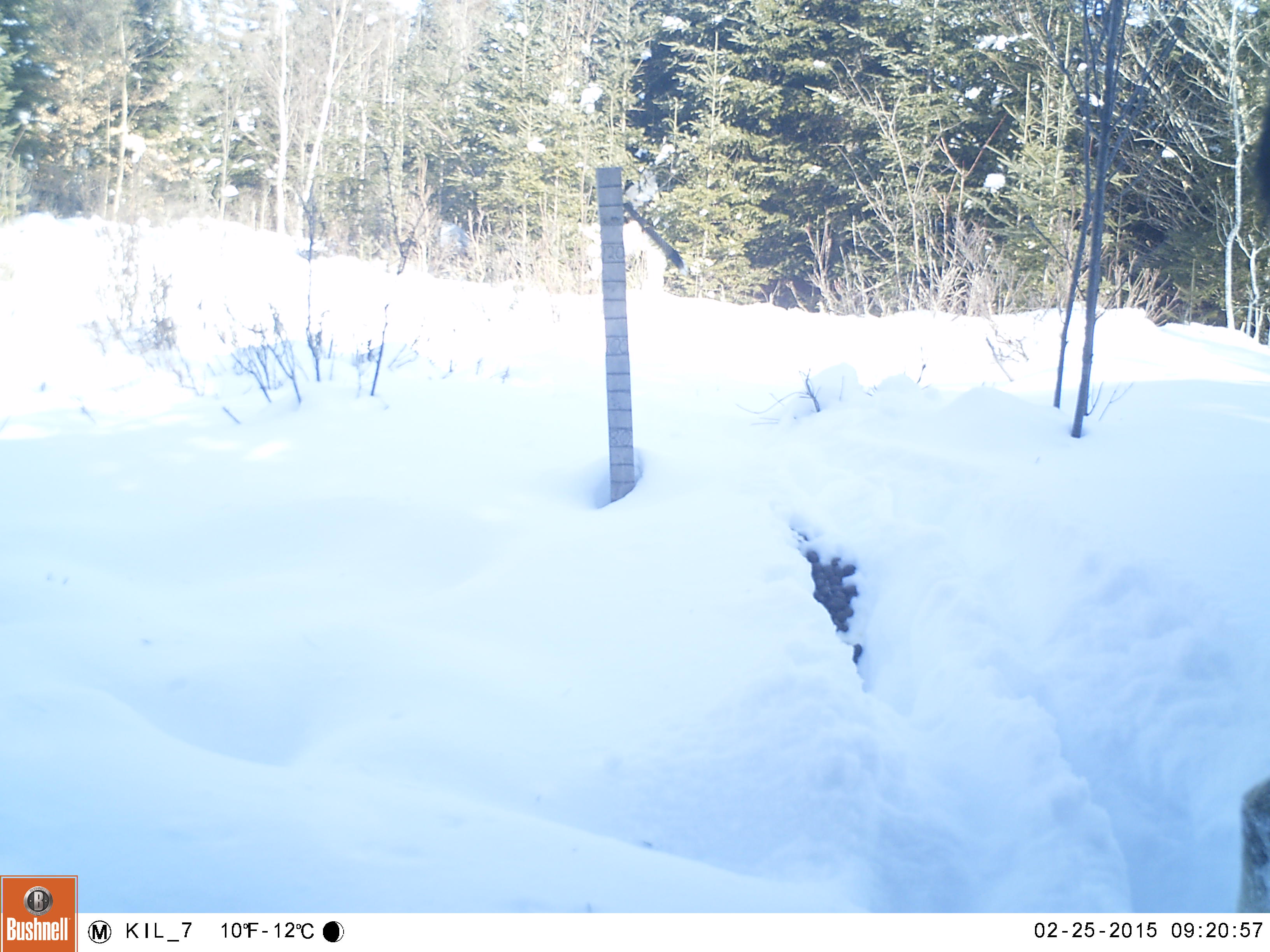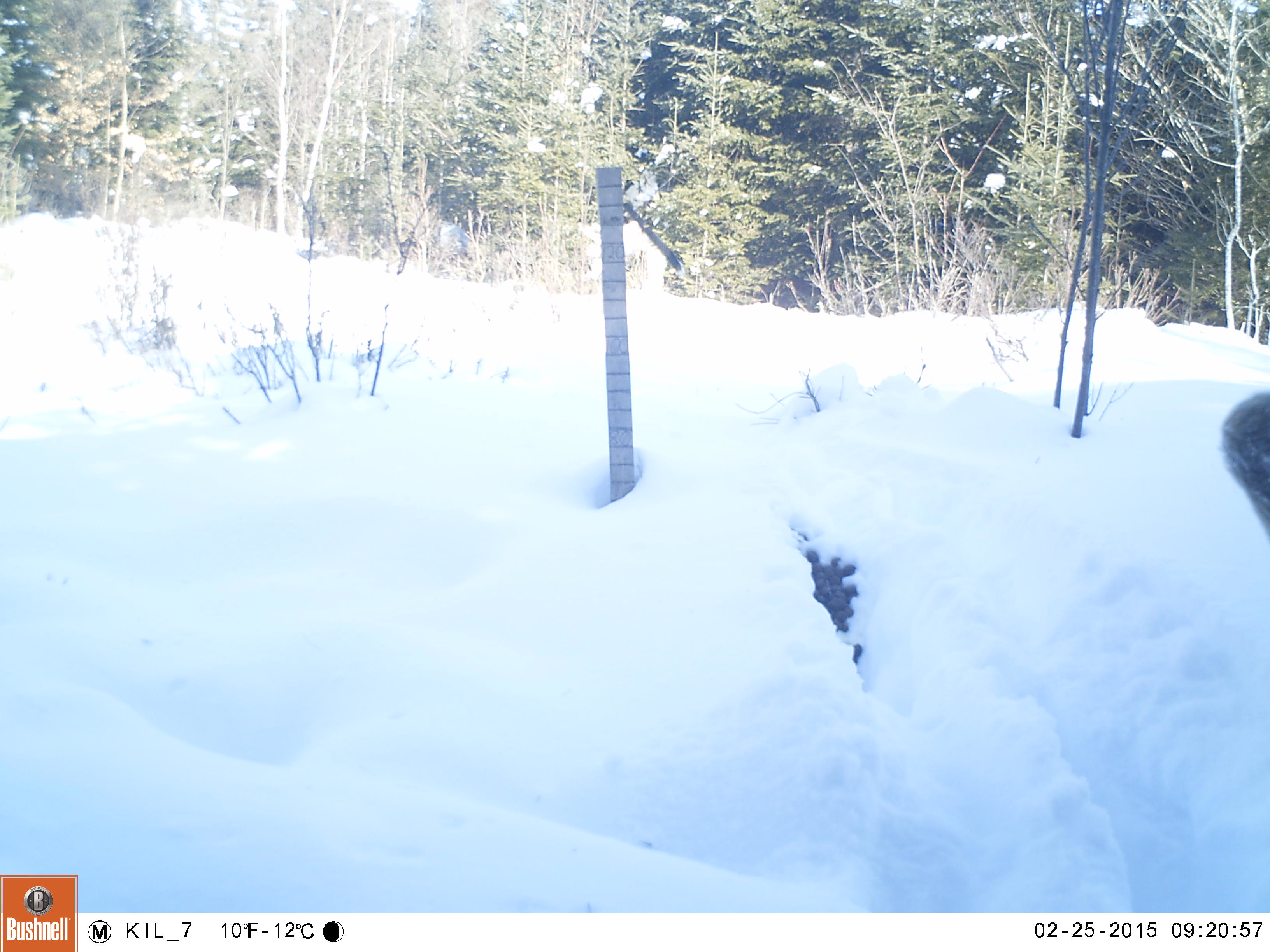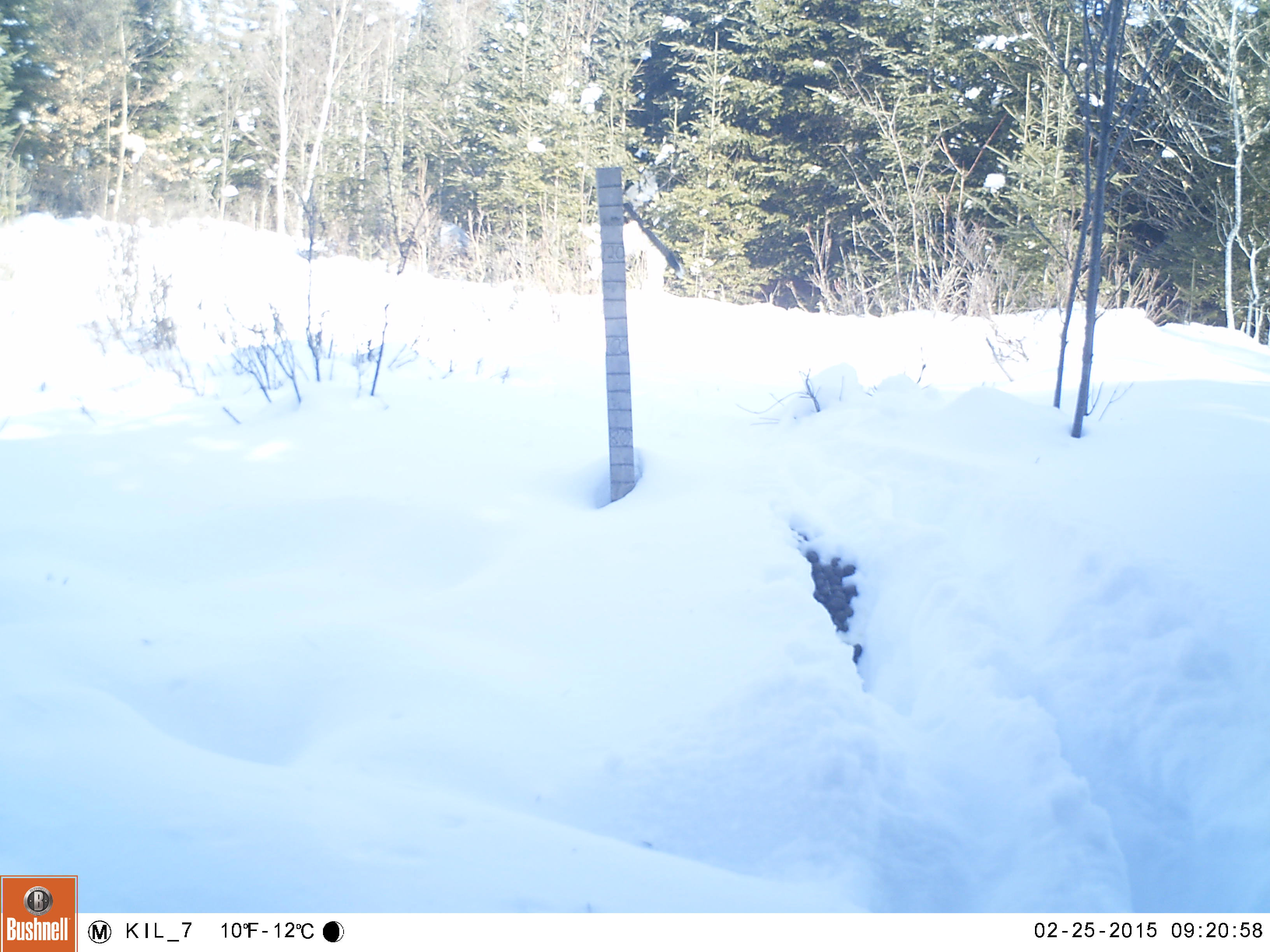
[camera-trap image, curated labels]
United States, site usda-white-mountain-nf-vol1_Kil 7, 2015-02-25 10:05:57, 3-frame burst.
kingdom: Animalia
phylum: Chordata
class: Mammalia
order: Artiodactyla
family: Cervidae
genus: Alces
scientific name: Alces alces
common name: moose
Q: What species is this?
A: Moose (Alces alces).